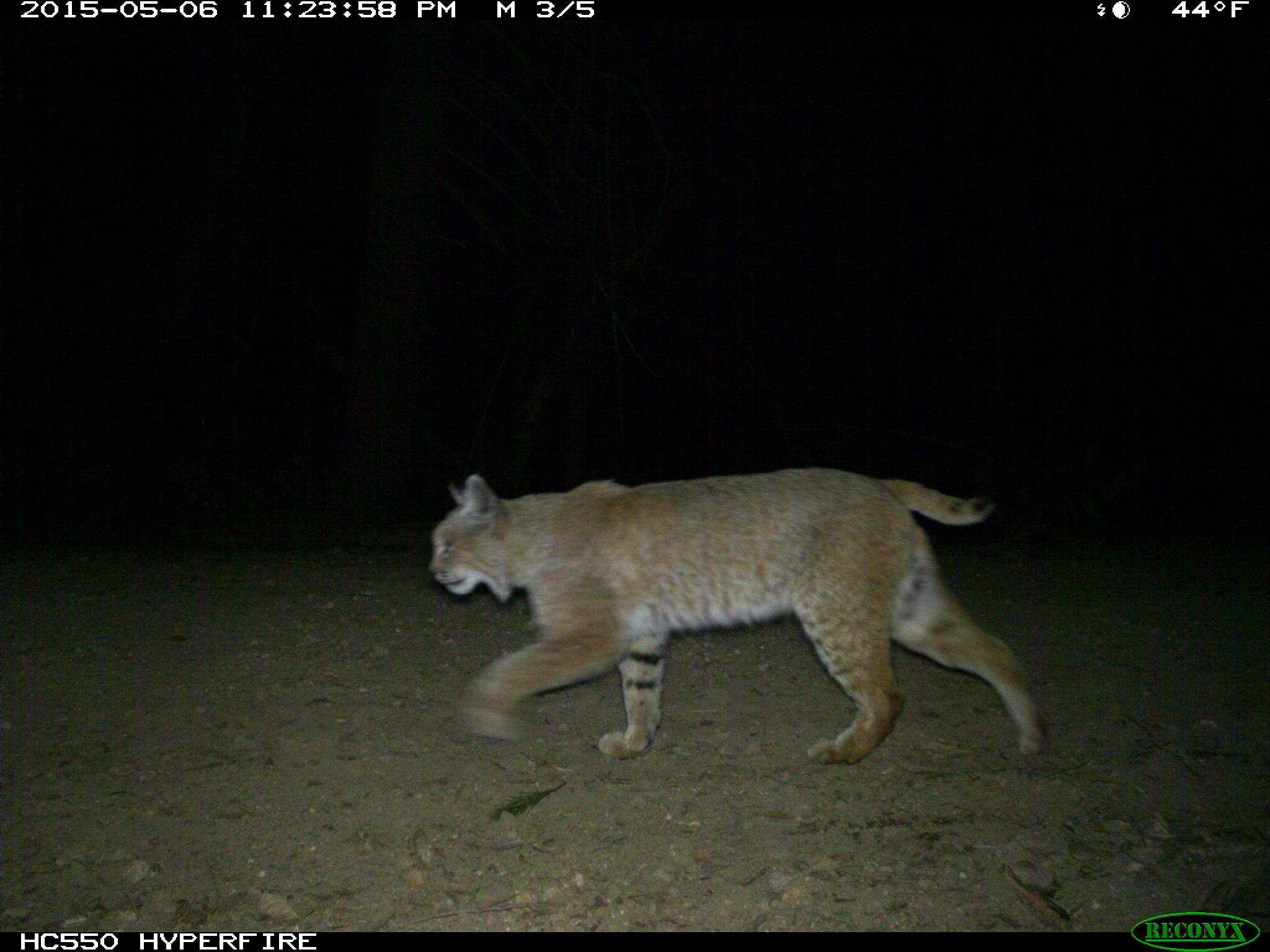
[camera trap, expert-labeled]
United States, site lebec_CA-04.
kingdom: Animalia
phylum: Chordata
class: Mammalia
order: Carnivora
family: Felidae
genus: Lynx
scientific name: Lynx rufus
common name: bobcat